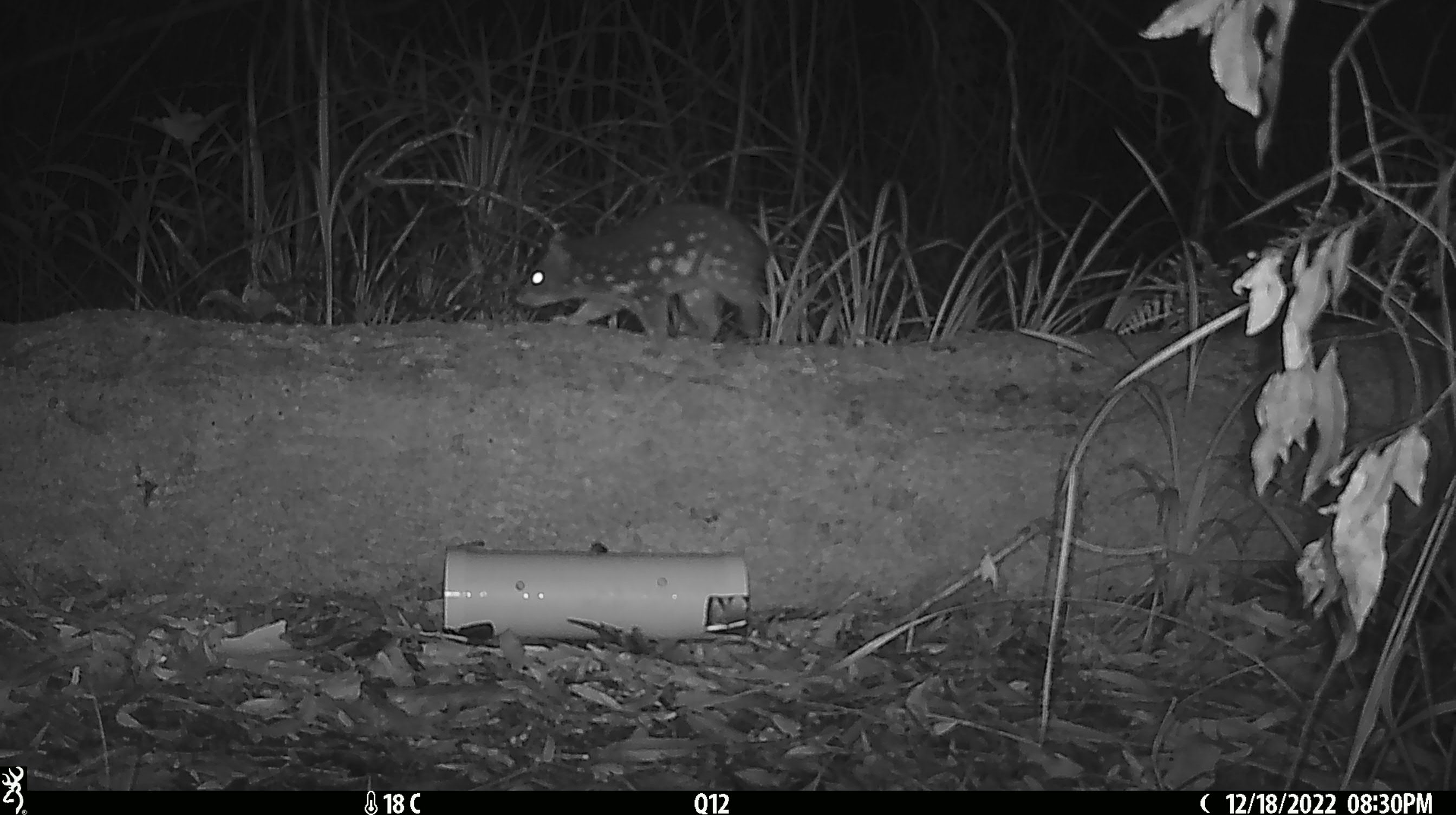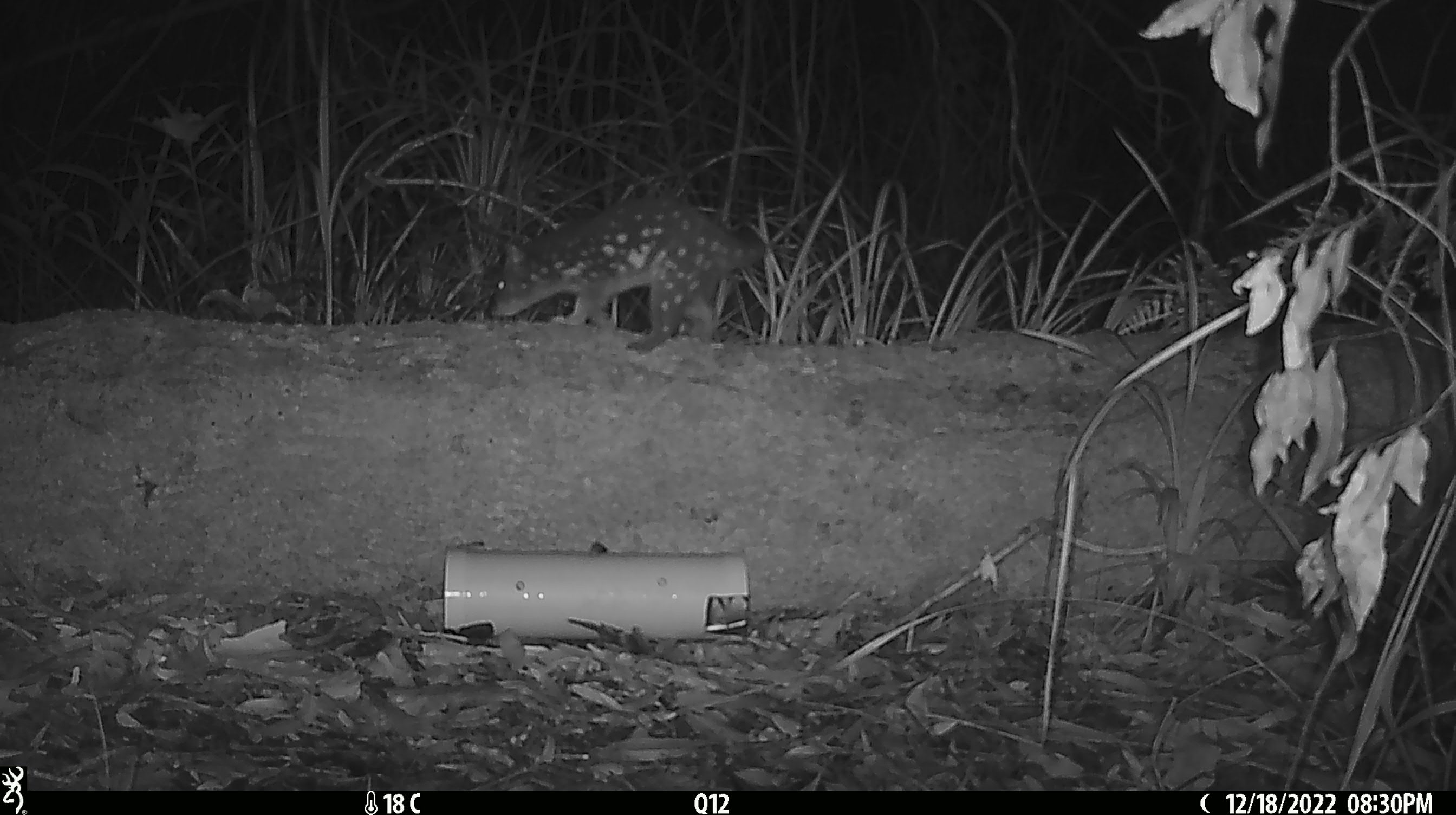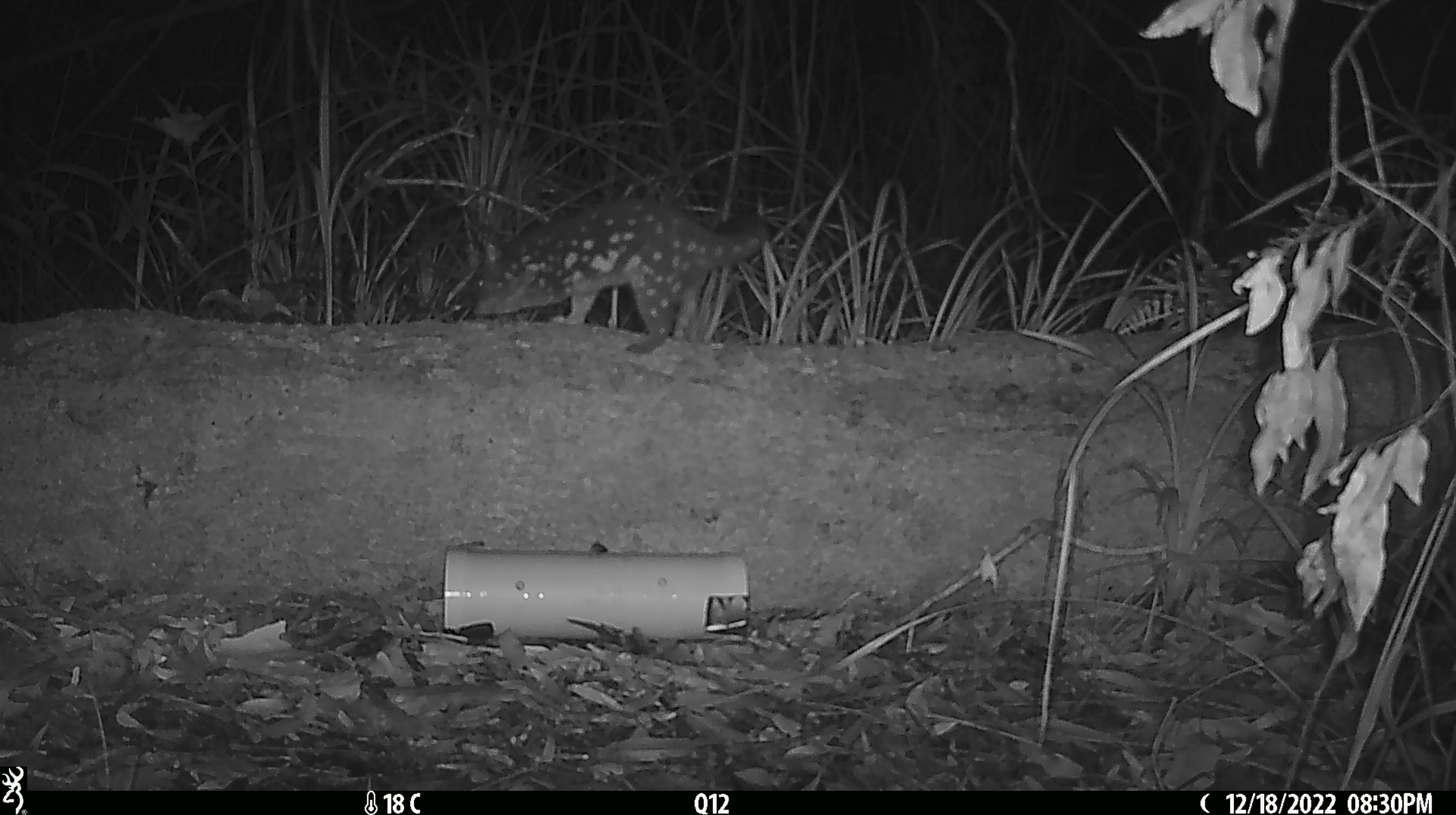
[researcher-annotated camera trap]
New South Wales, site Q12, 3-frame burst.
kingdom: Animalia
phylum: Chordata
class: Mammalia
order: Dasyuromorphia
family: Dasyuridae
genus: Dasyurus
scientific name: Dasyurus maculatus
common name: spotted-tailed quoll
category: quoll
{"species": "quoll (spotted-tailed quoll) (Dasyurus maculatus)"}